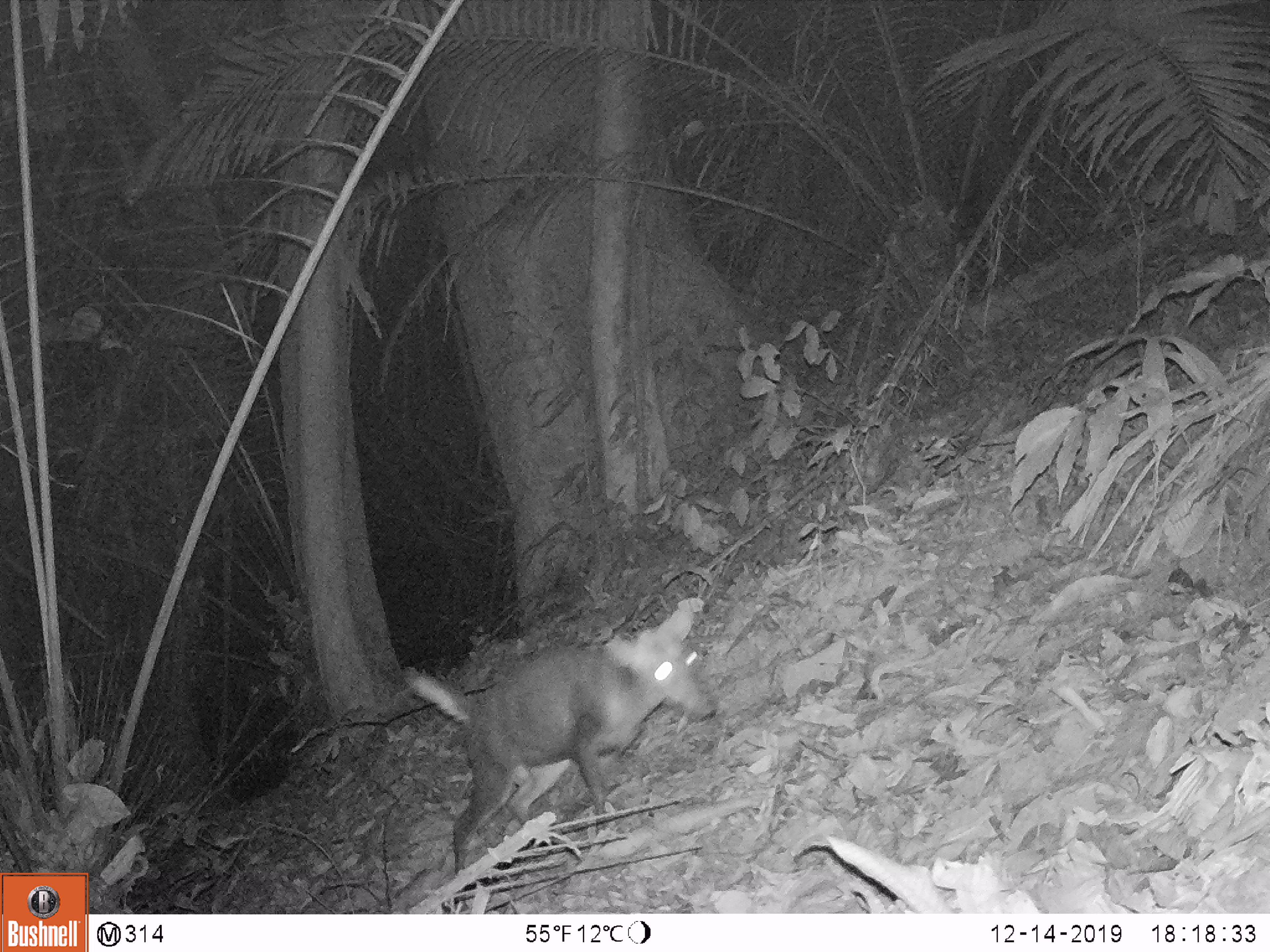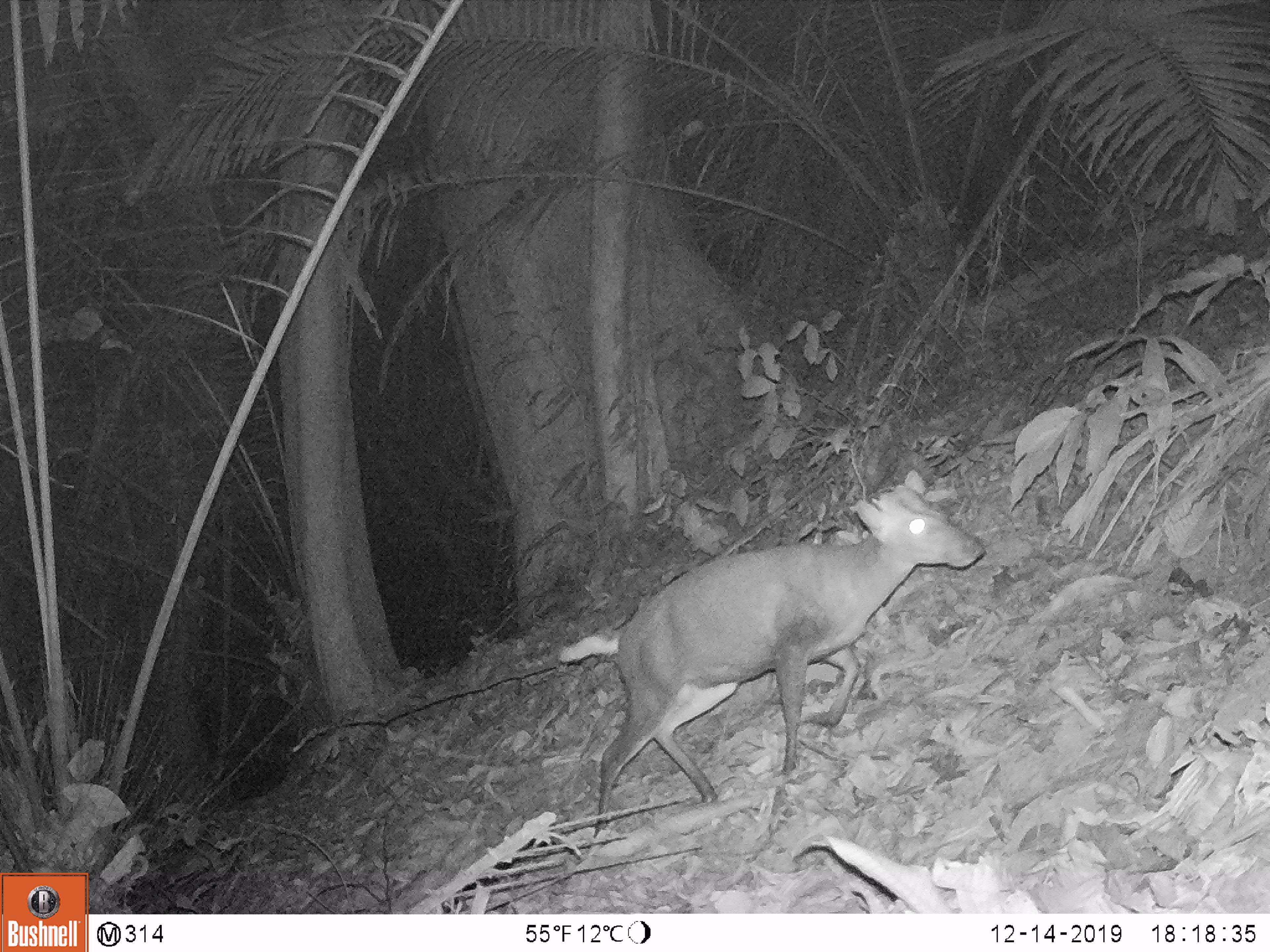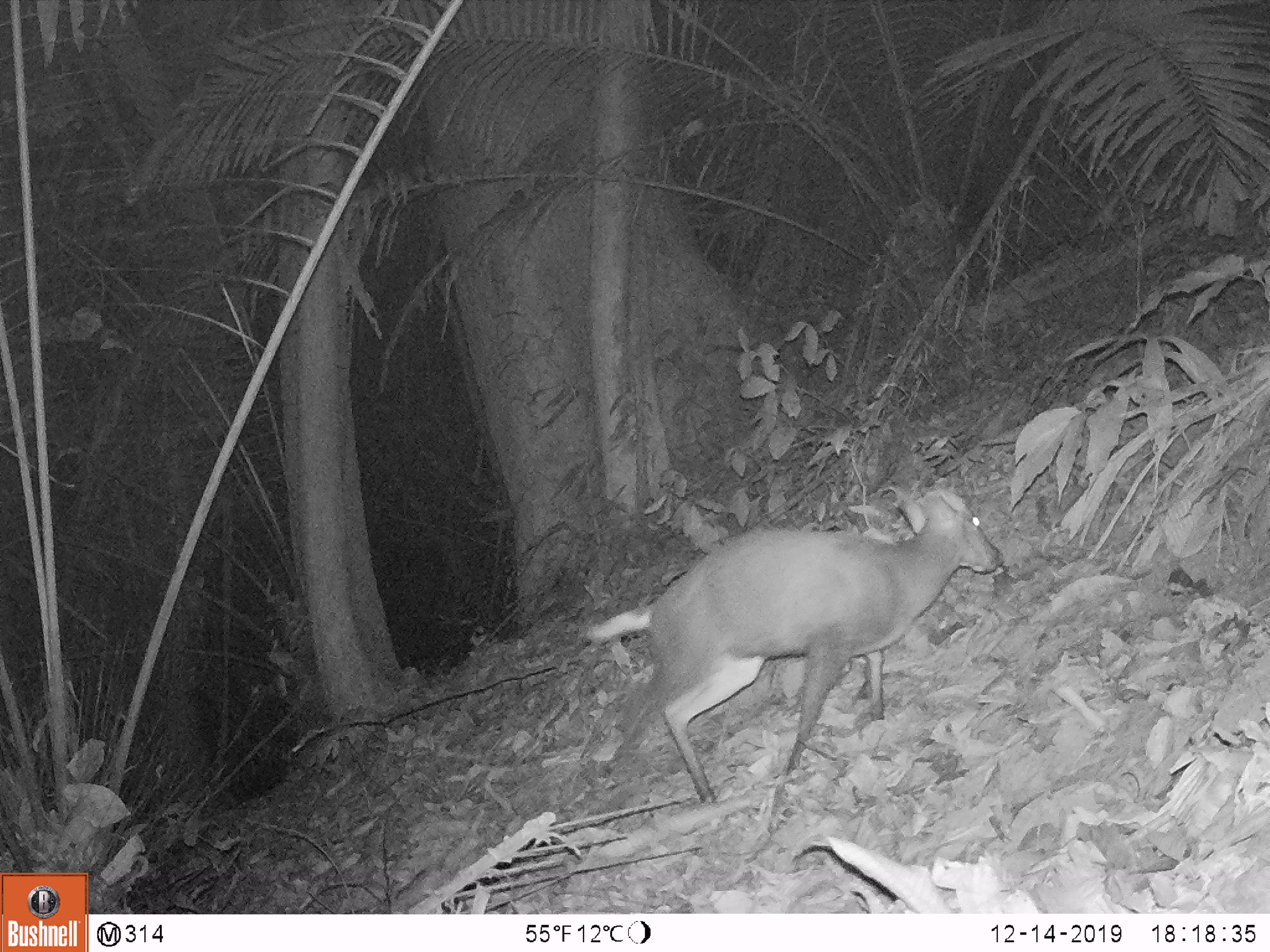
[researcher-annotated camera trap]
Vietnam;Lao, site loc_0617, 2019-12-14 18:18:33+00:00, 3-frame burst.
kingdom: Animalia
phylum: Chordata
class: Mammalia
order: Artiodactyla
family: Cervidae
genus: Muntiacus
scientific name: Muntiacus rooseveltorum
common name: roosevelt's muntjac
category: roosevelts muntjac group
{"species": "roosevelts muntjac group (roosevelt's muntjac) (Muntiacus rooseveltorum)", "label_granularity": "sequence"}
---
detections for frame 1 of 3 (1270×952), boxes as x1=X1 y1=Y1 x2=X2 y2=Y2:
roosevelts muntjac group: x1=399 y1=605 x2=712 y2=875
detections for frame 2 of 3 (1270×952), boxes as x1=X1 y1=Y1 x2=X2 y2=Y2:
roosevelts muntjac group: x1=553 y1=466 x2=988 y2=839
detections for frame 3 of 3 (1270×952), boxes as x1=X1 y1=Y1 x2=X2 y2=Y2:
roosevelts muntjac group: x1=582 y1=485 x2=1007 y2=809